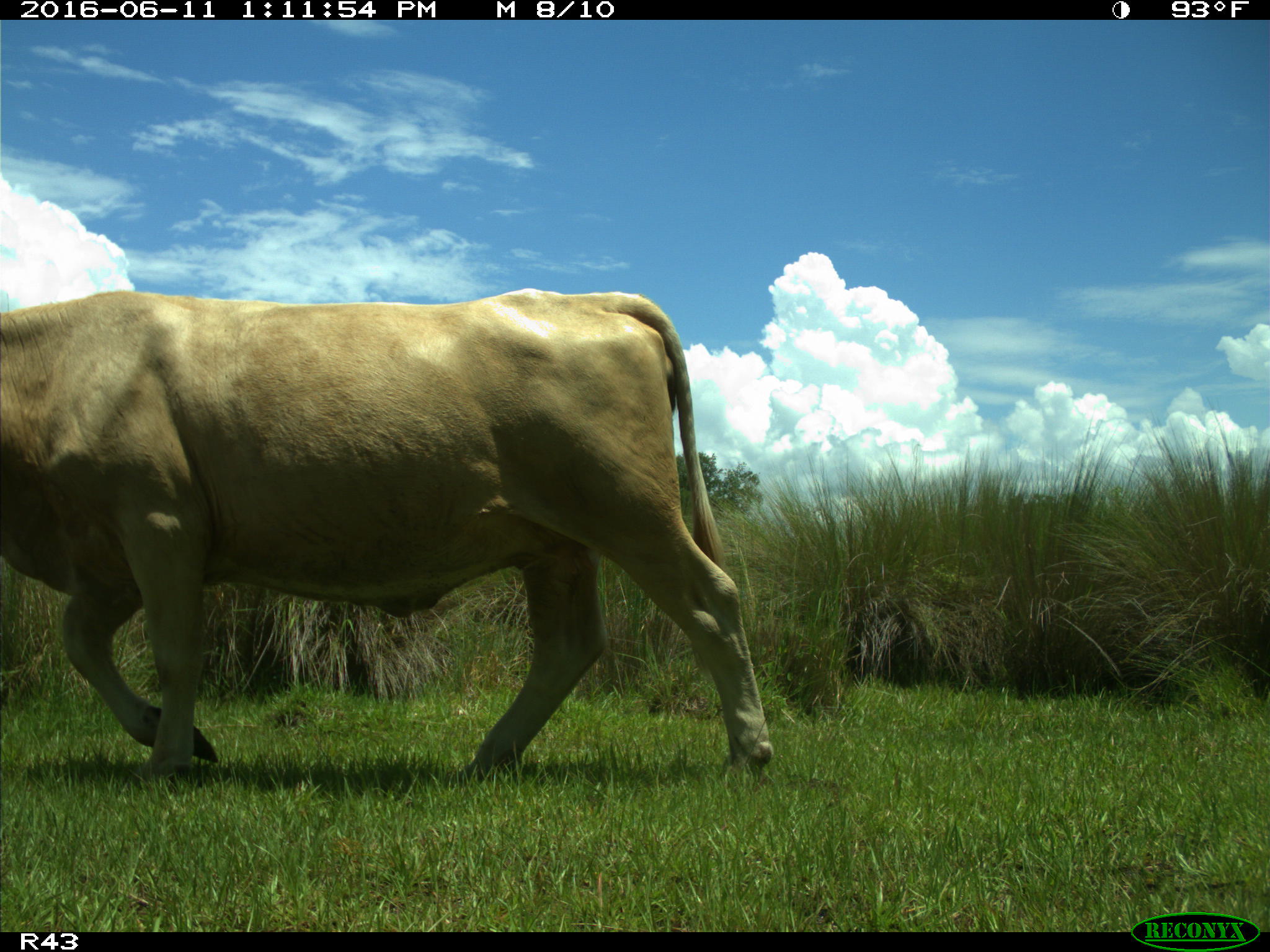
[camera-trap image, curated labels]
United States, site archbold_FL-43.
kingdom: Animalia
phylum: Chordata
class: Mammalia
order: Artiodactyla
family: Bovidae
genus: Bos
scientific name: Bos taurus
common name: domestic cow